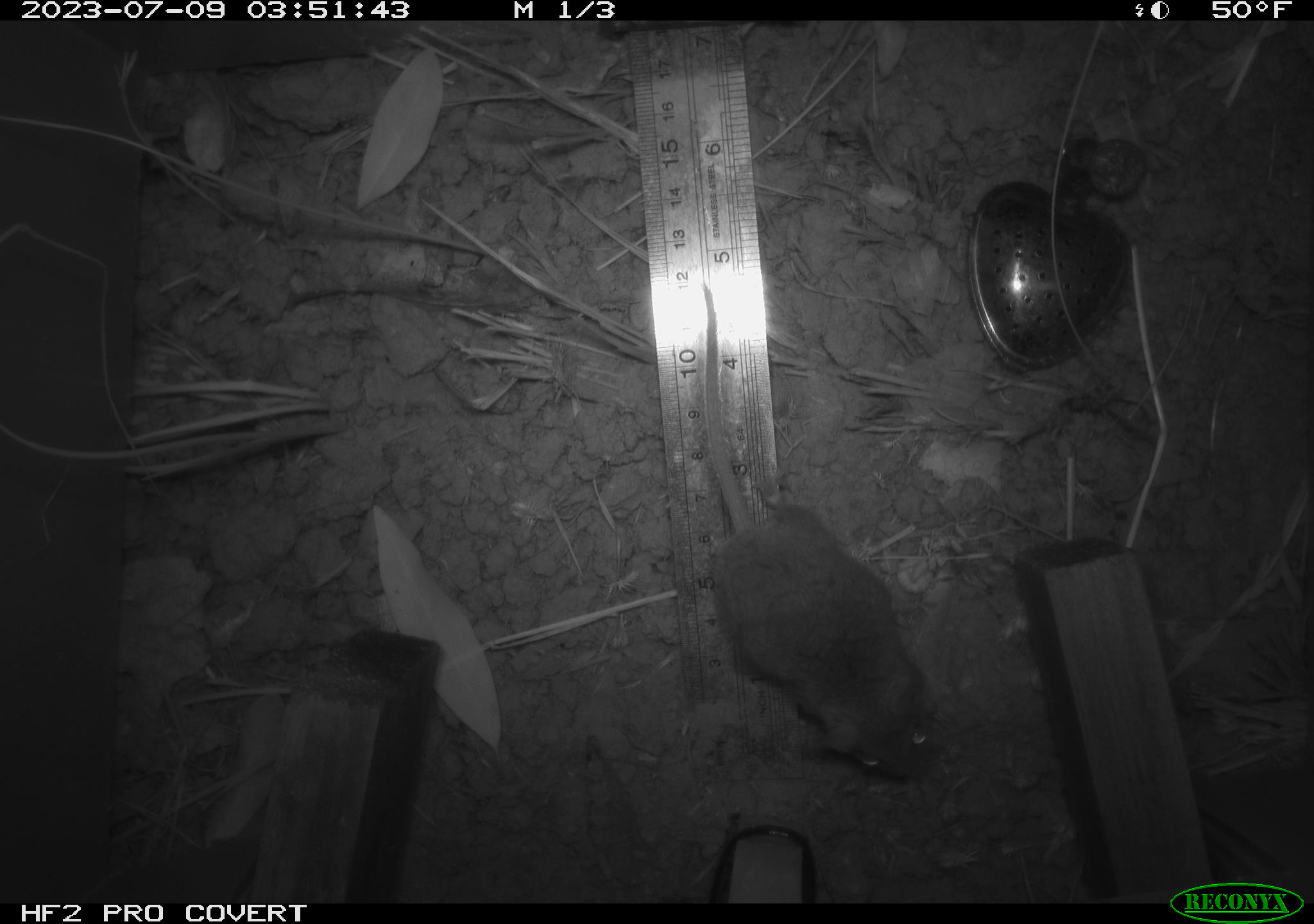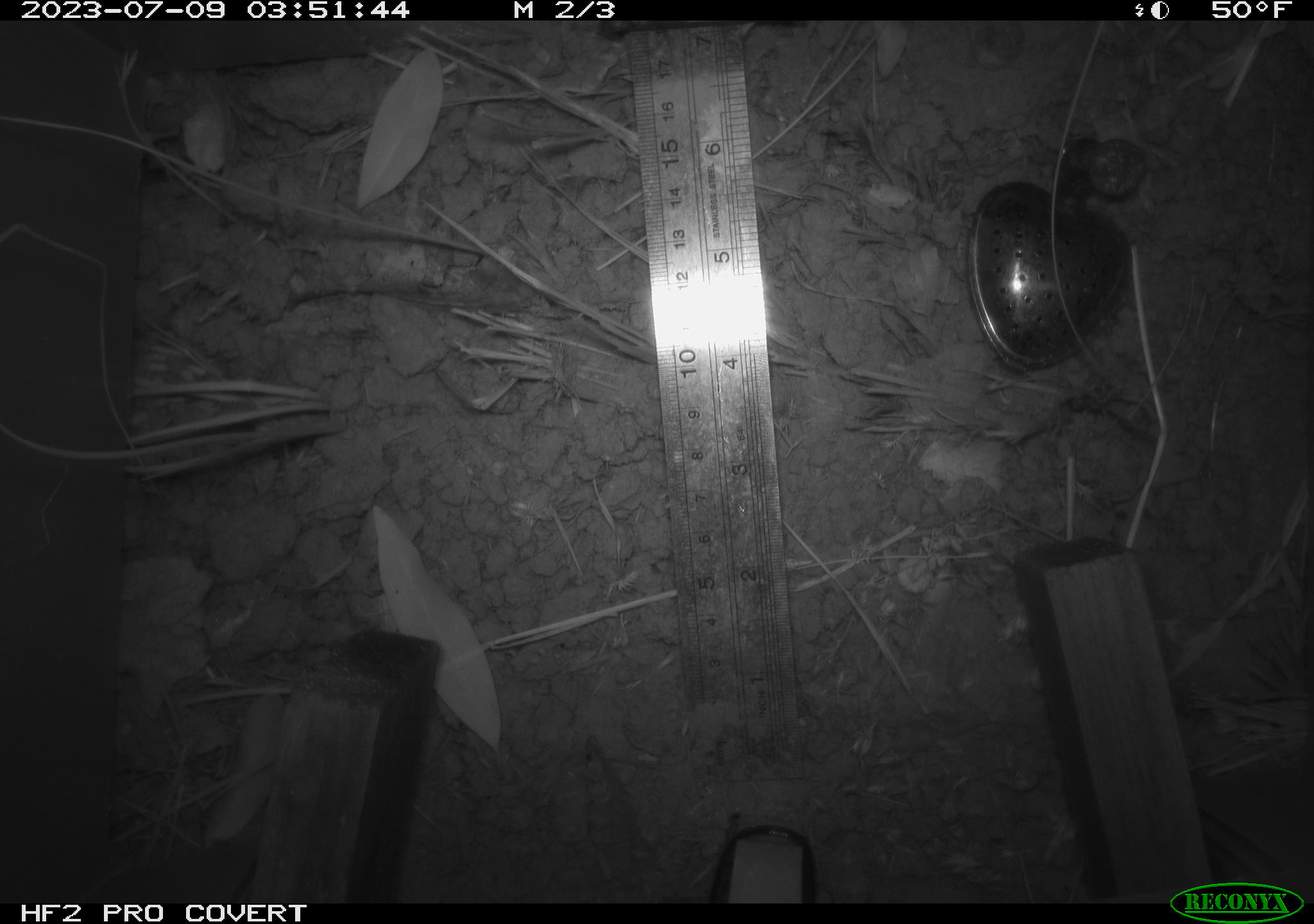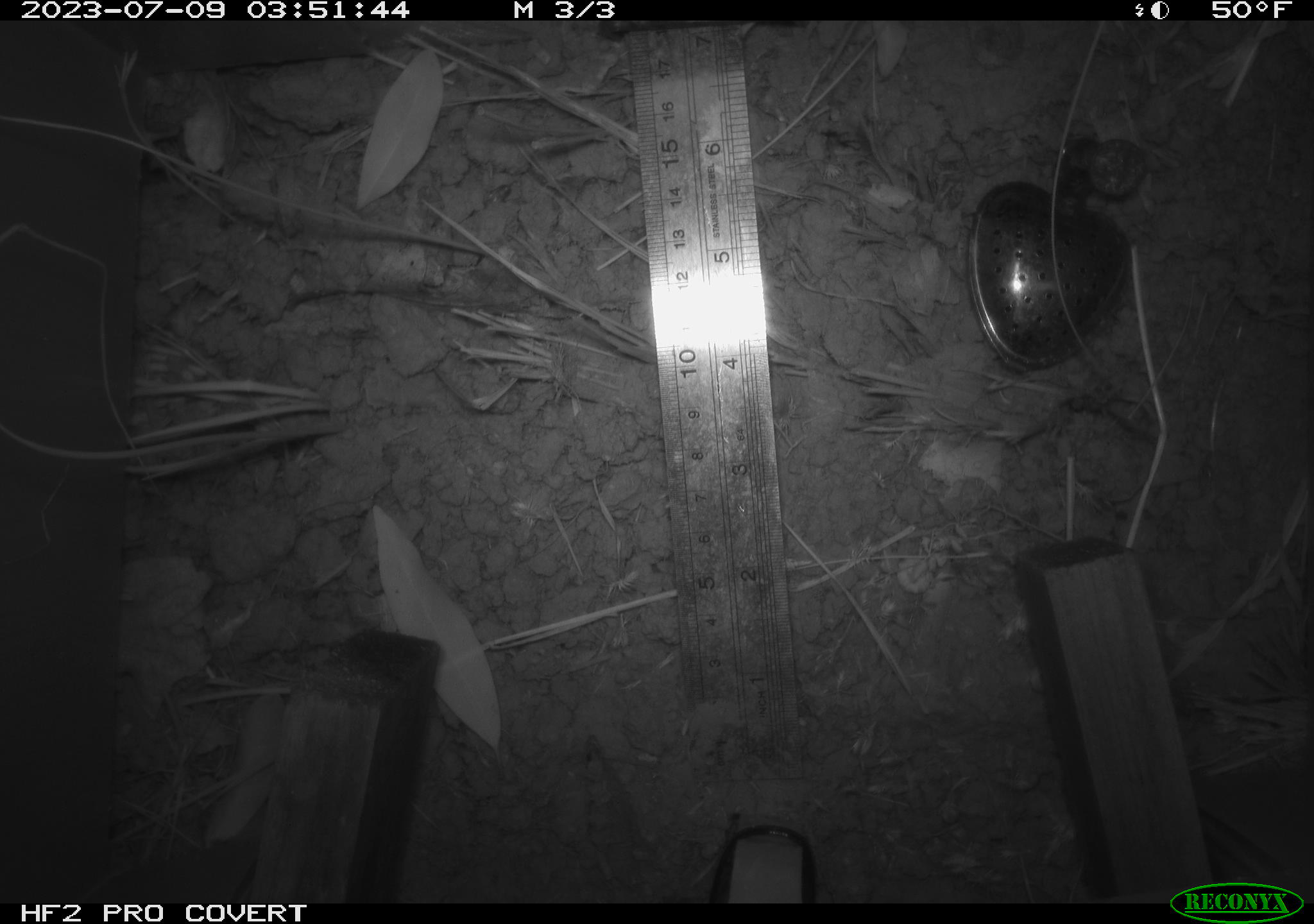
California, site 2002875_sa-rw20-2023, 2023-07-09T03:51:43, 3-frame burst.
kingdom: Animalia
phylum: Chordata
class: Mammalia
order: Rodentia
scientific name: Rodentia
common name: mouse species